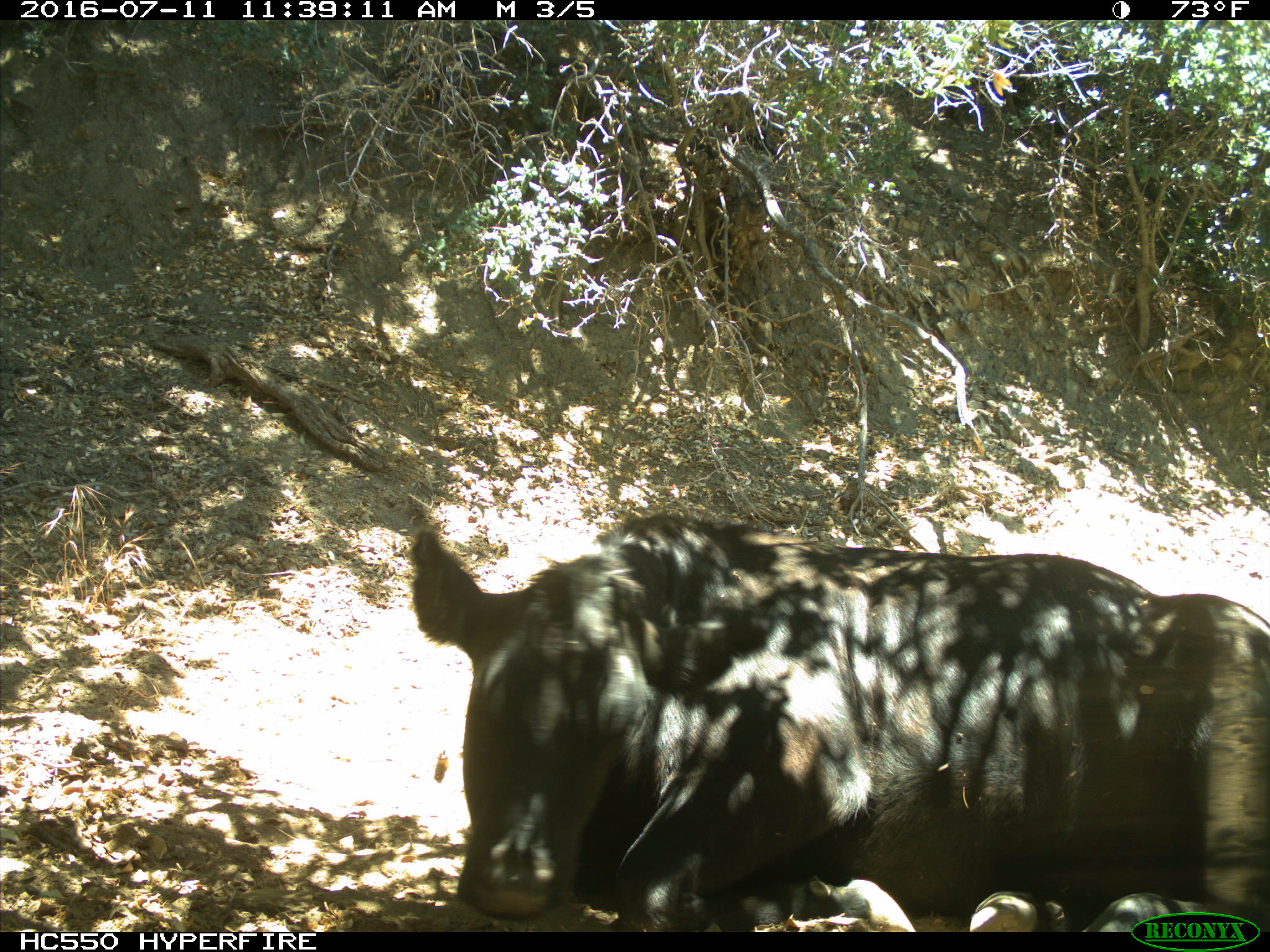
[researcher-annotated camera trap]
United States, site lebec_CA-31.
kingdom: Animalia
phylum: Chordata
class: Mammalia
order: Artiodactyla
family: Bovidae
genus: Bos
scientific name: Bos taurus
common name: domestic cow